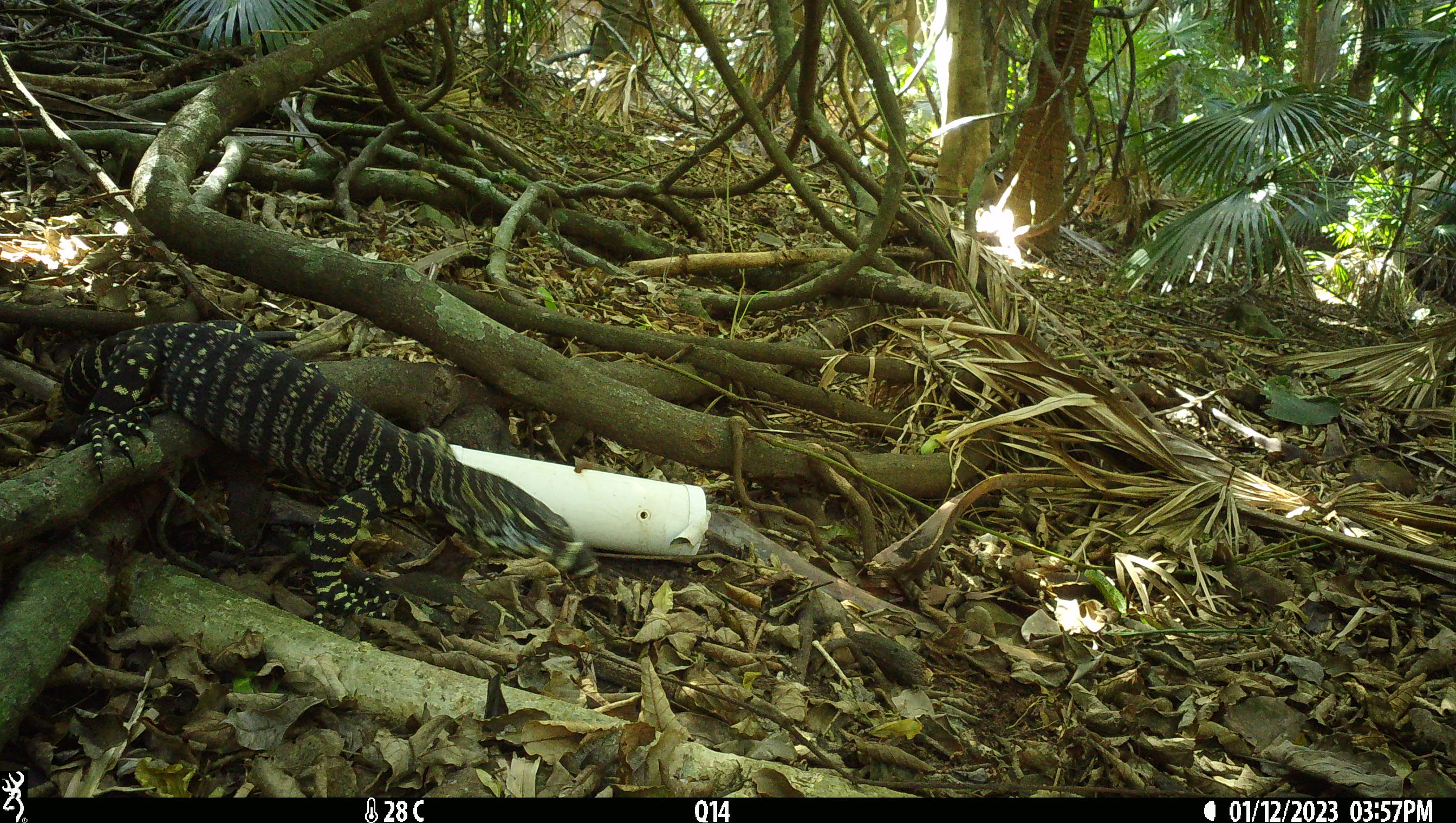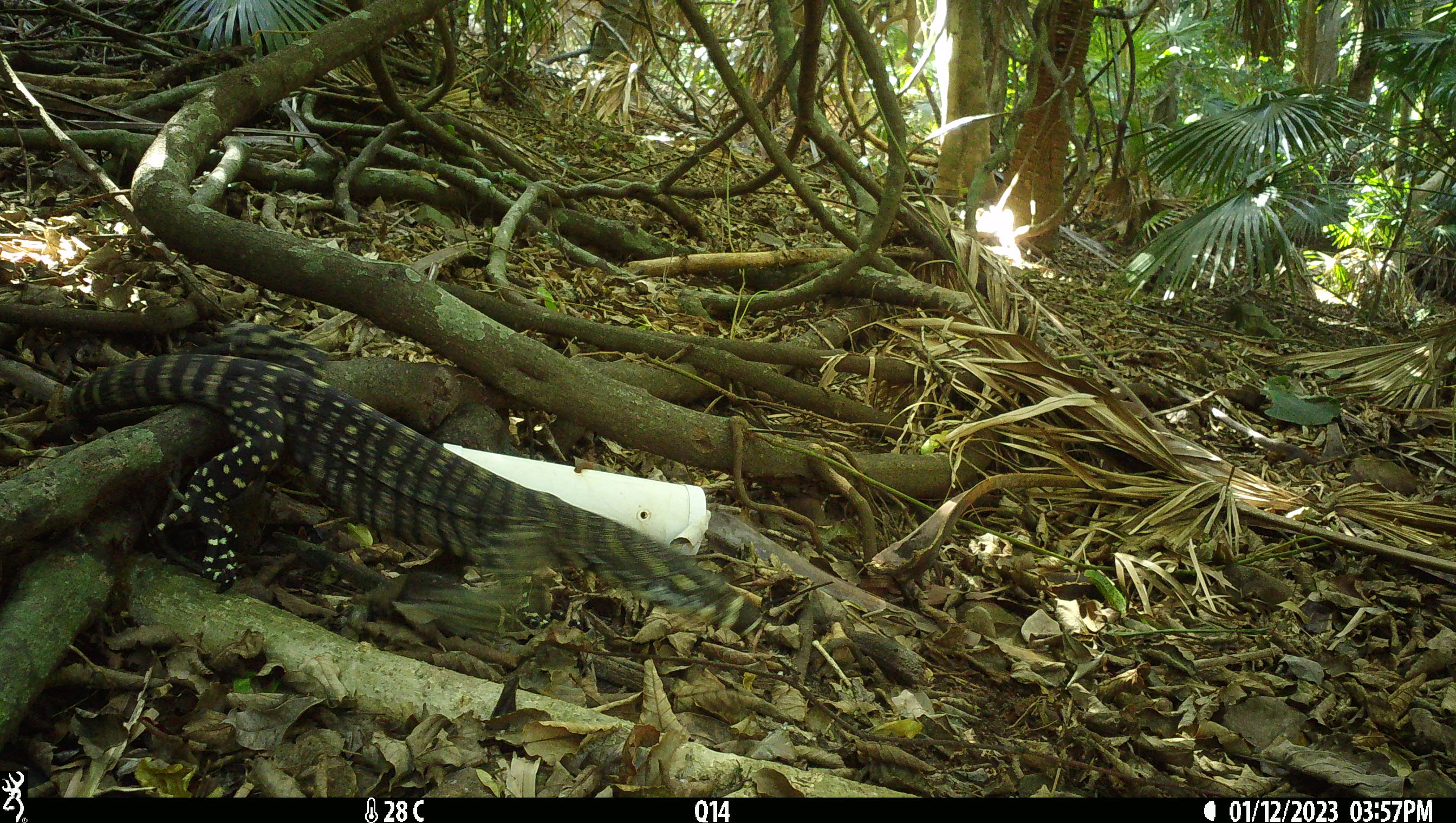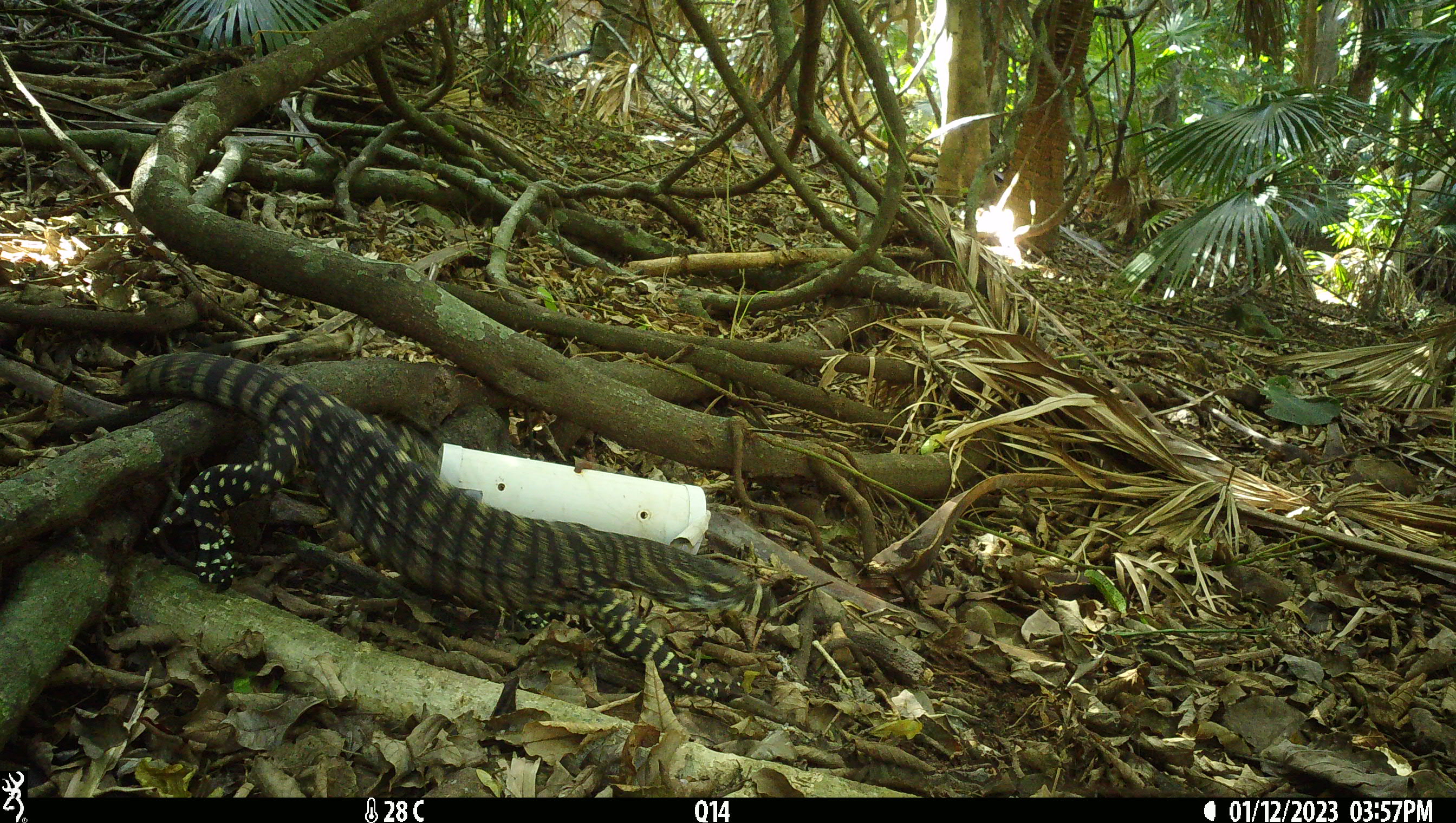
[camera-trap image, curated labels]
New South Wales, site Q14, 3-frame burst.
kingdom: Animalia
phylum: Chordata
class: Reptilia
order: Squamata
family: Varanidae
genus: Varanus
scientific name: Varanus varius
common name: lace monitor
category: goanna